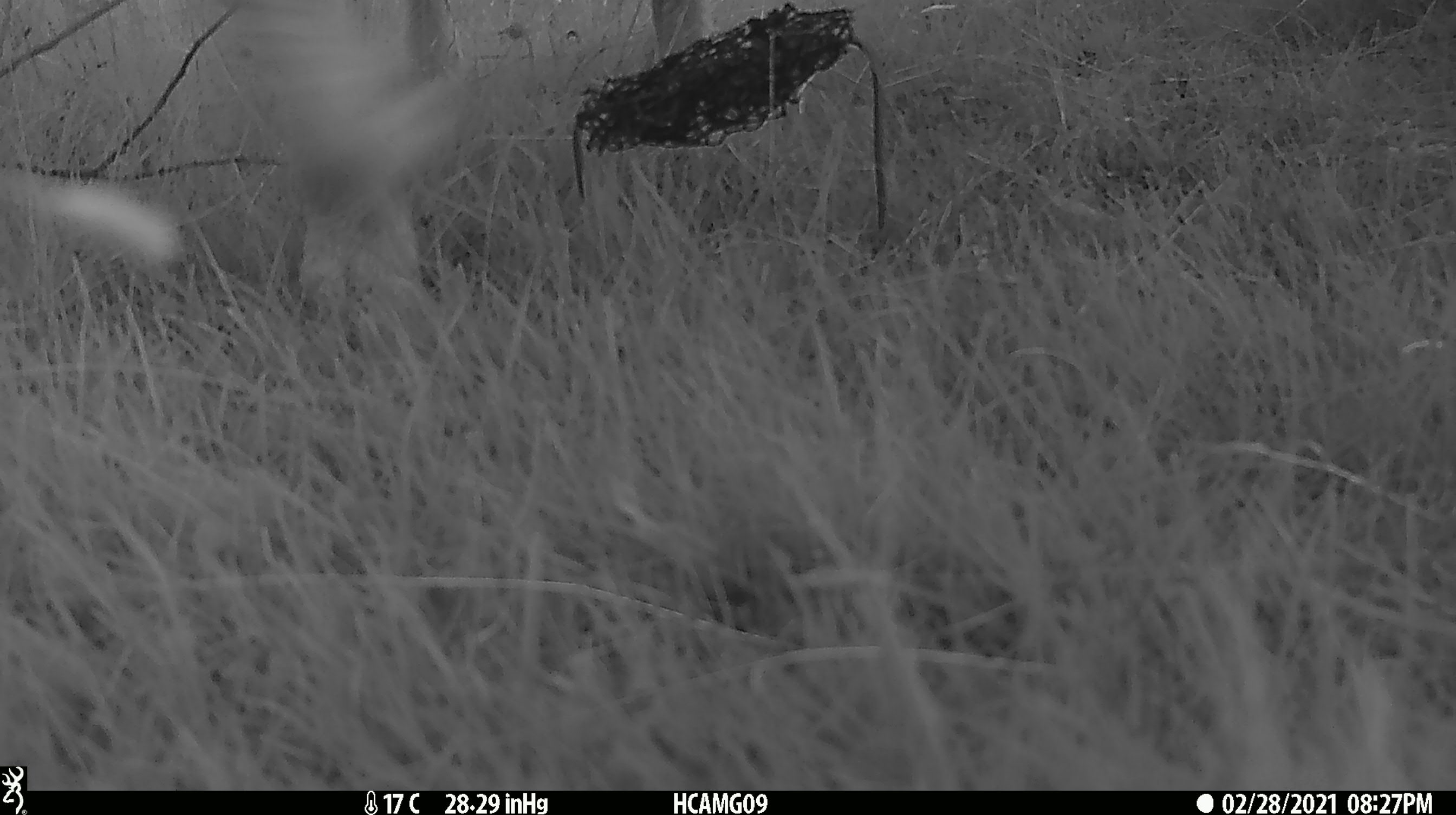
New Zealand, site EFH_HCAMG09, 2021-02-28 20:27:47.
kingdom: Animalia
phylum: Chordata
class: Mammalia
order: Artiodactyla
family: Bovidae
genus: Ovis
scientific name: Ovis aries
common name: domestic sheep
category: sheep